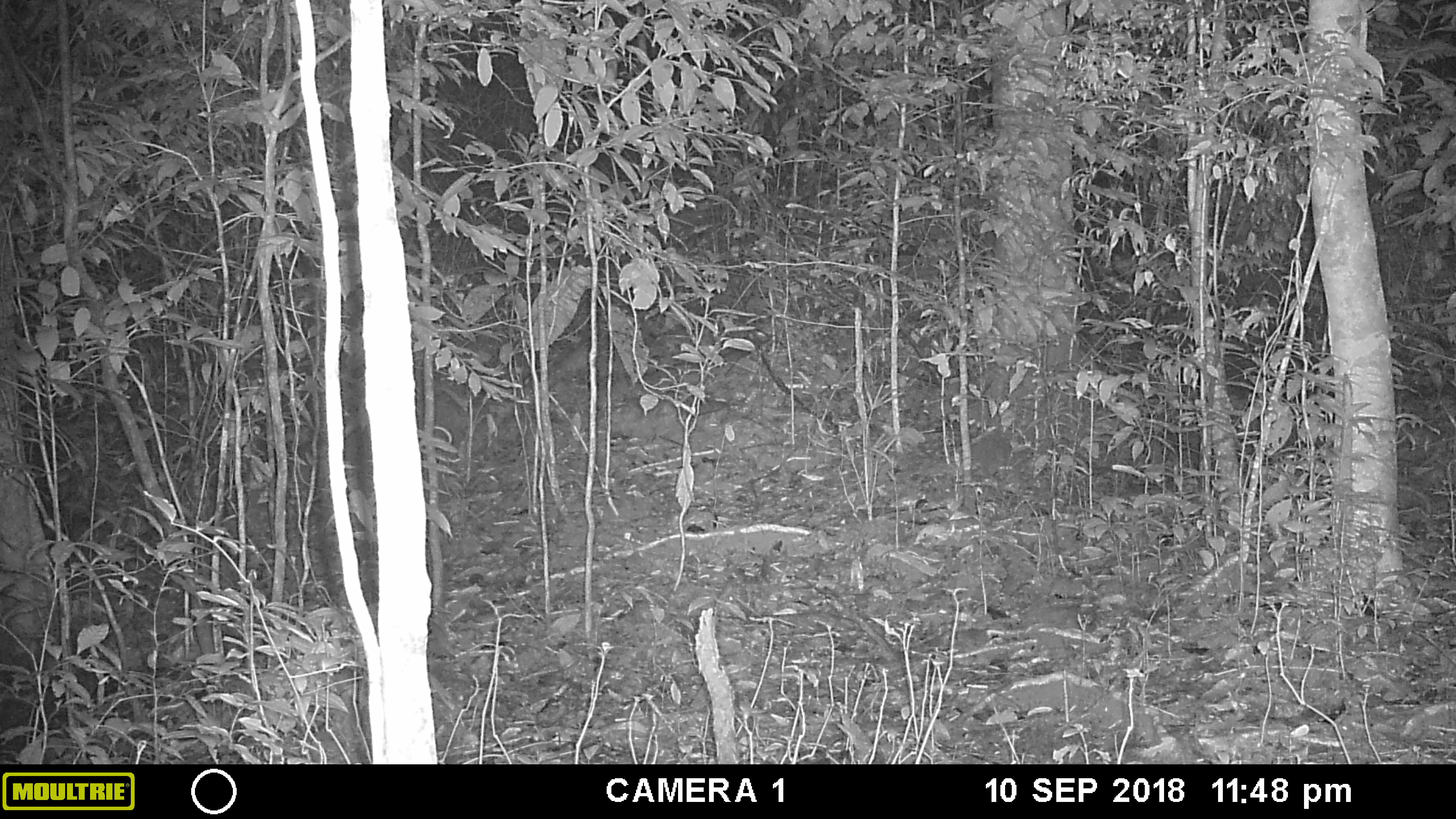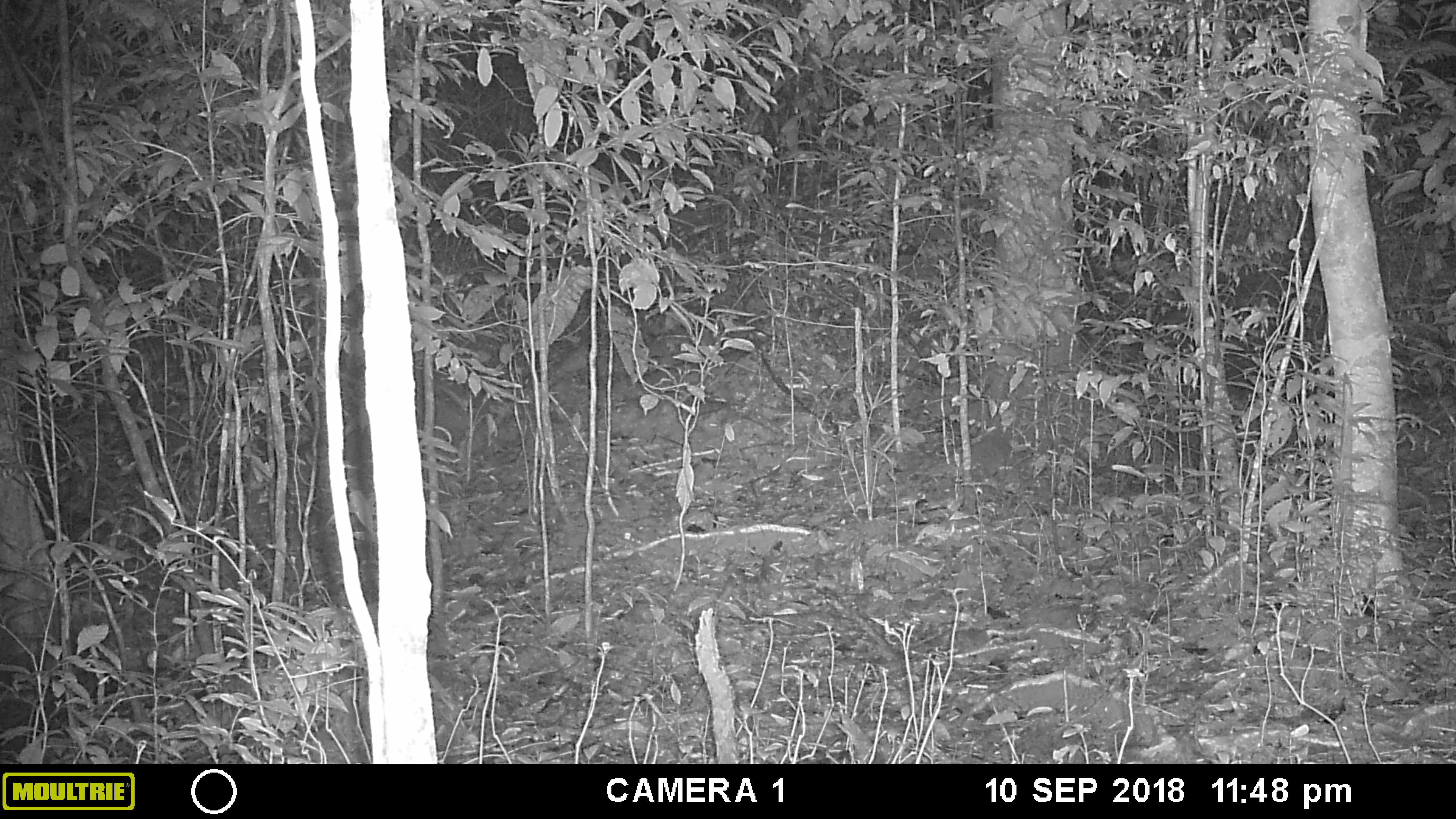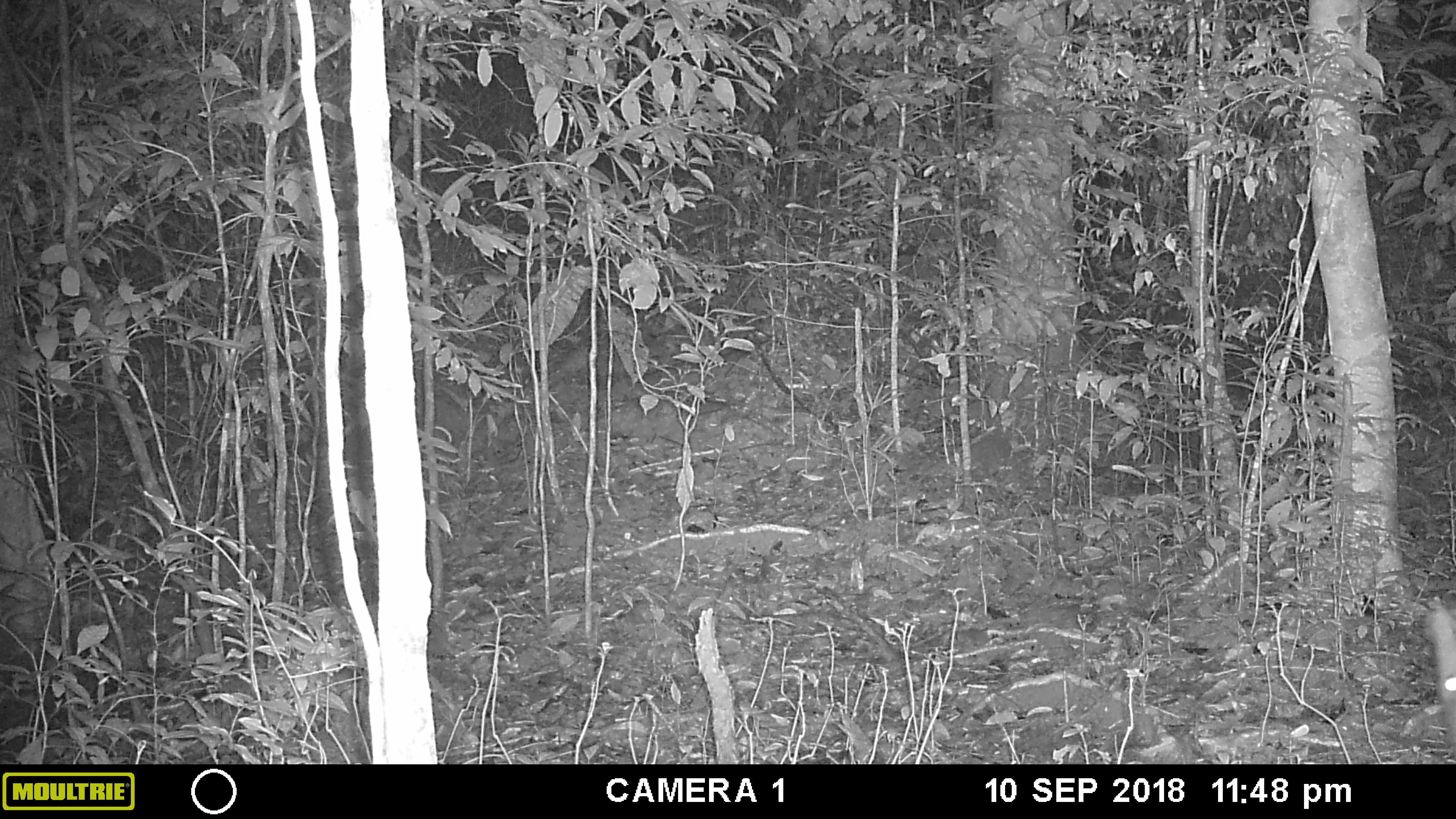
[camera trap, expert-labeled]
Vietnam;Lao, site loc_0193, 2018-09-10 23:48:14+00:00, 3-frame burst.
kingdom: Animalia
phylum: Chordata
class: Mammalia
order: Artiodactyla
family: Cervidae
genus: Muntiacus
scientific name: Muntiacus vuquangensis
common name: large-antlered muntjac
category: large antlered muntjac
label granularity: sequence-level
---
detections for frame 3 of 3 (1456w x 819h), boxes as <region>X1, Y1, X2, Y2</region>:
large antlered muntjac: <region>1428, 600, 1456, 745</region>